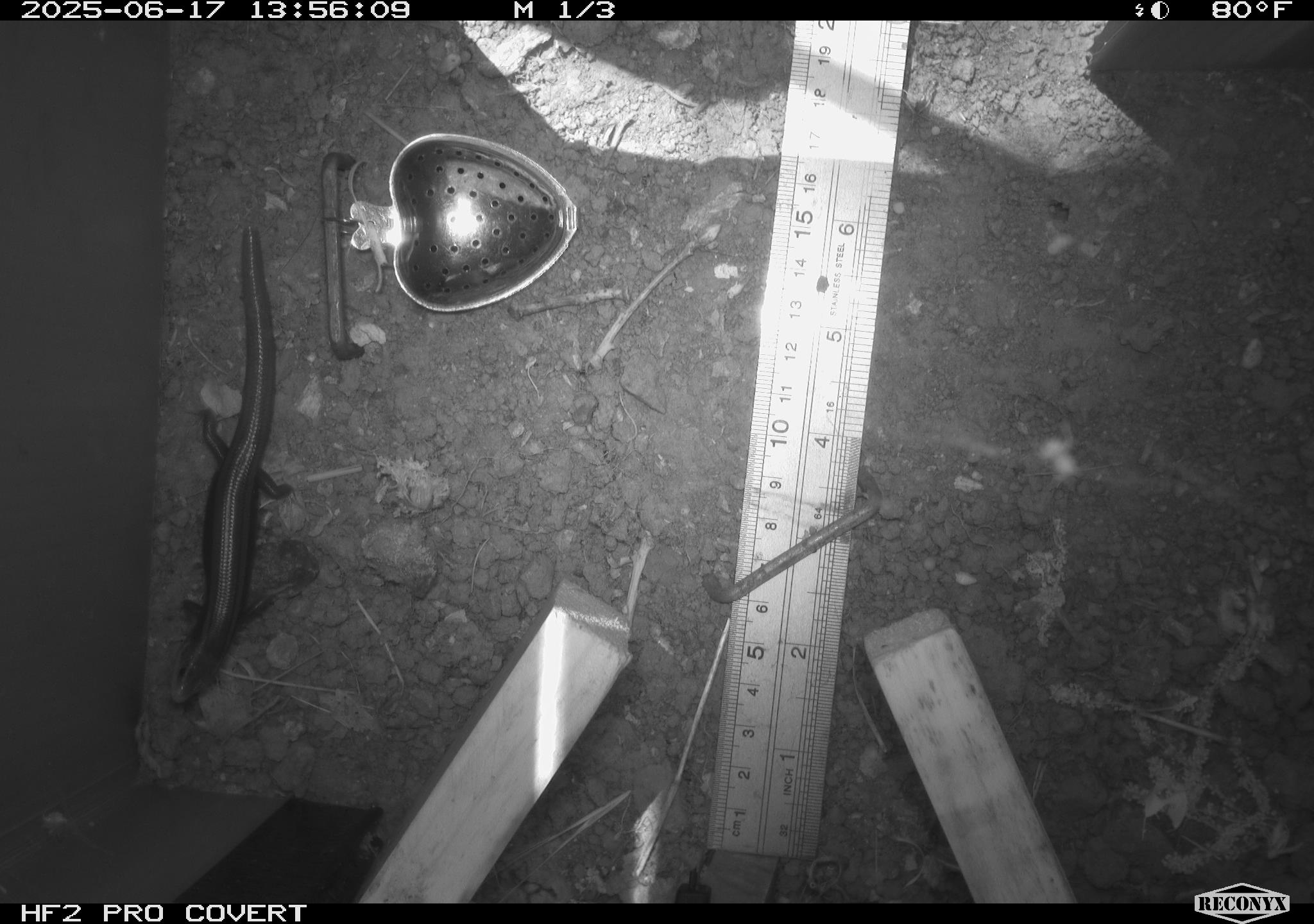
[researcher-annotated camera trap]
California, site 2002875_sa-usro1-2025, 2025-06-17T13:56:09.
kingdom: Animalia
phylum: Chordata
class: Reptilia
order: Squamata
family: Scincidae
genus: Plestiodon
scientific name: Plestiodon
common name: blue-tailed skinks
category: plestiodon species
Plestiodon species (blue-tailed skinks) (Plestiodon).